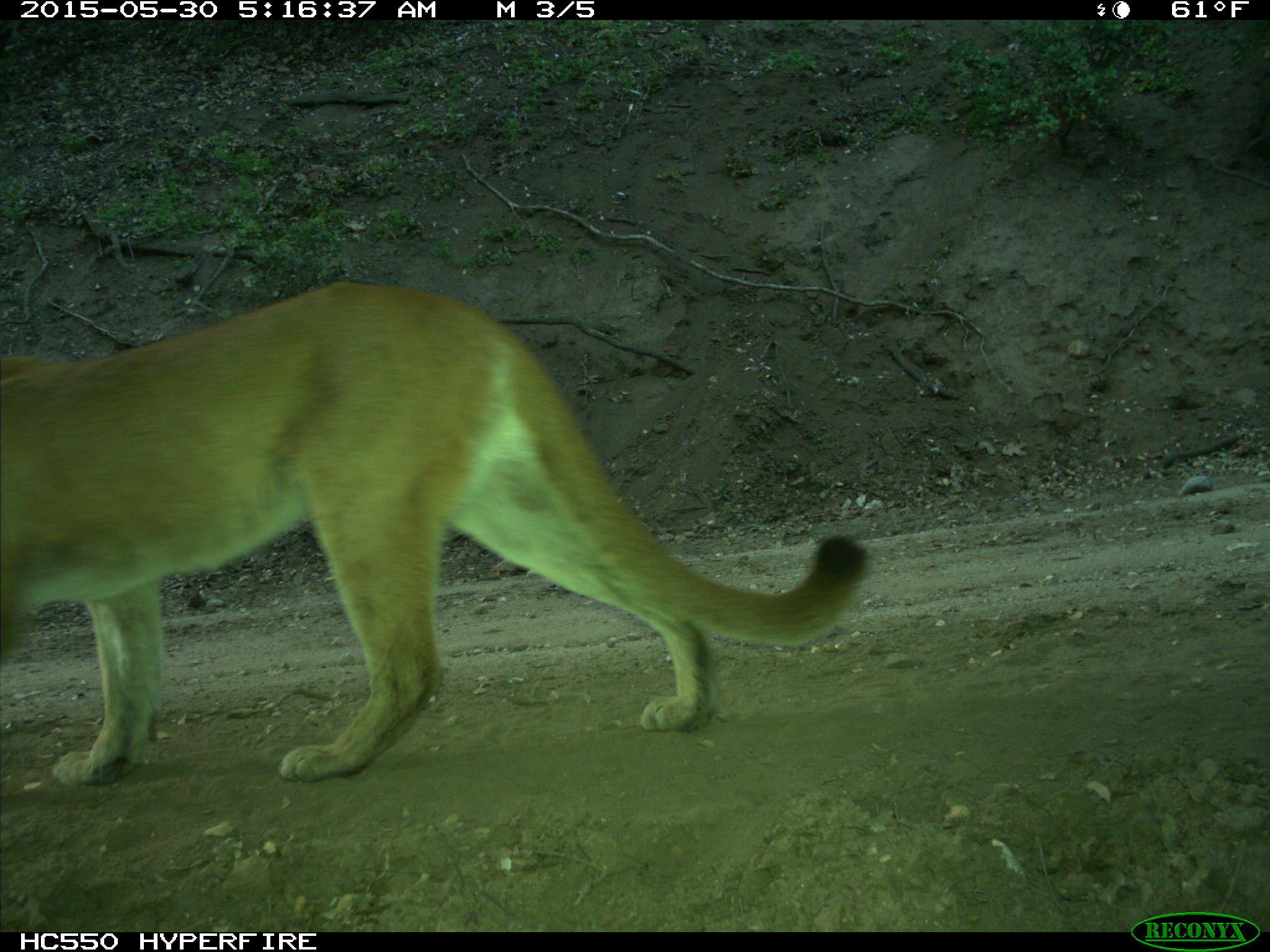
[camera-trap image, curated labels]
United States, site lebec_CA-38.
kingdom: Animalia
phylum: Chordata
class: Mammalia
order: Carnivora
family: Felidae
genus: Puma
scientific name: Puma concolor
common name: mountain lion